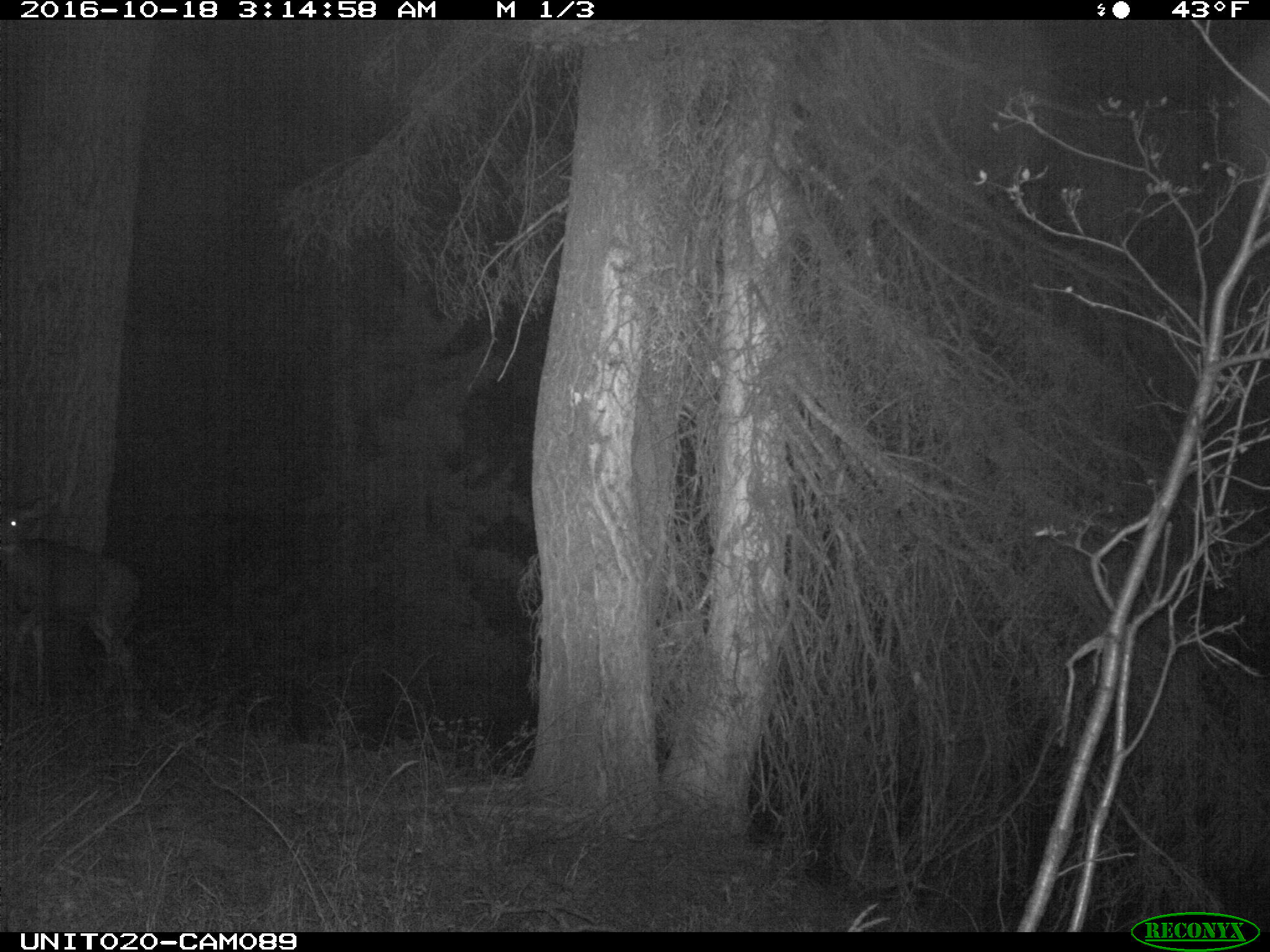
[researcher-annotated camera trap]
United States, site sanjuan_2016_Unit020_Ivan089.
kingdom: Animalia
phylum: Chordata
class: Mammalia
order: Artiodactyla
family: Cervidae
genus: Odocoileus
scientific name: Odocoileus hemionus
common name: mule deer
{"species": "Odocoileus hemionus (mule deer)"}